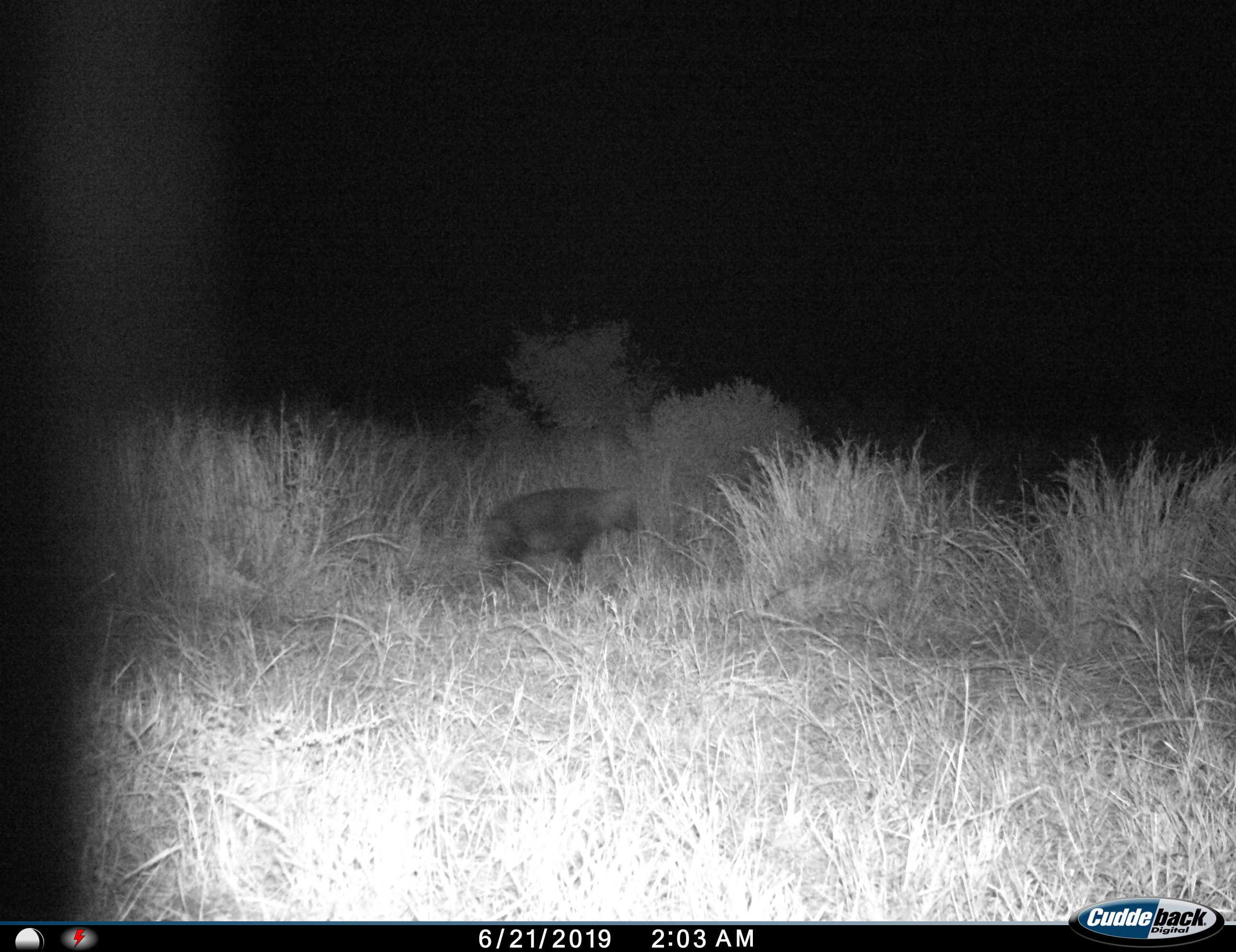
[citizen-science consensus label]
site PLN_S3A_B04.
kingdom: Animalia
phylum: Chordata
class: Mammalia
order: Carnivora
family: Hyaenidae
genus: Parahyaena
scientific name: Parahyaena brunnea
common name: brown hyena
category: hyenabrown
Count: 1.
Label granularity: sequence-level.